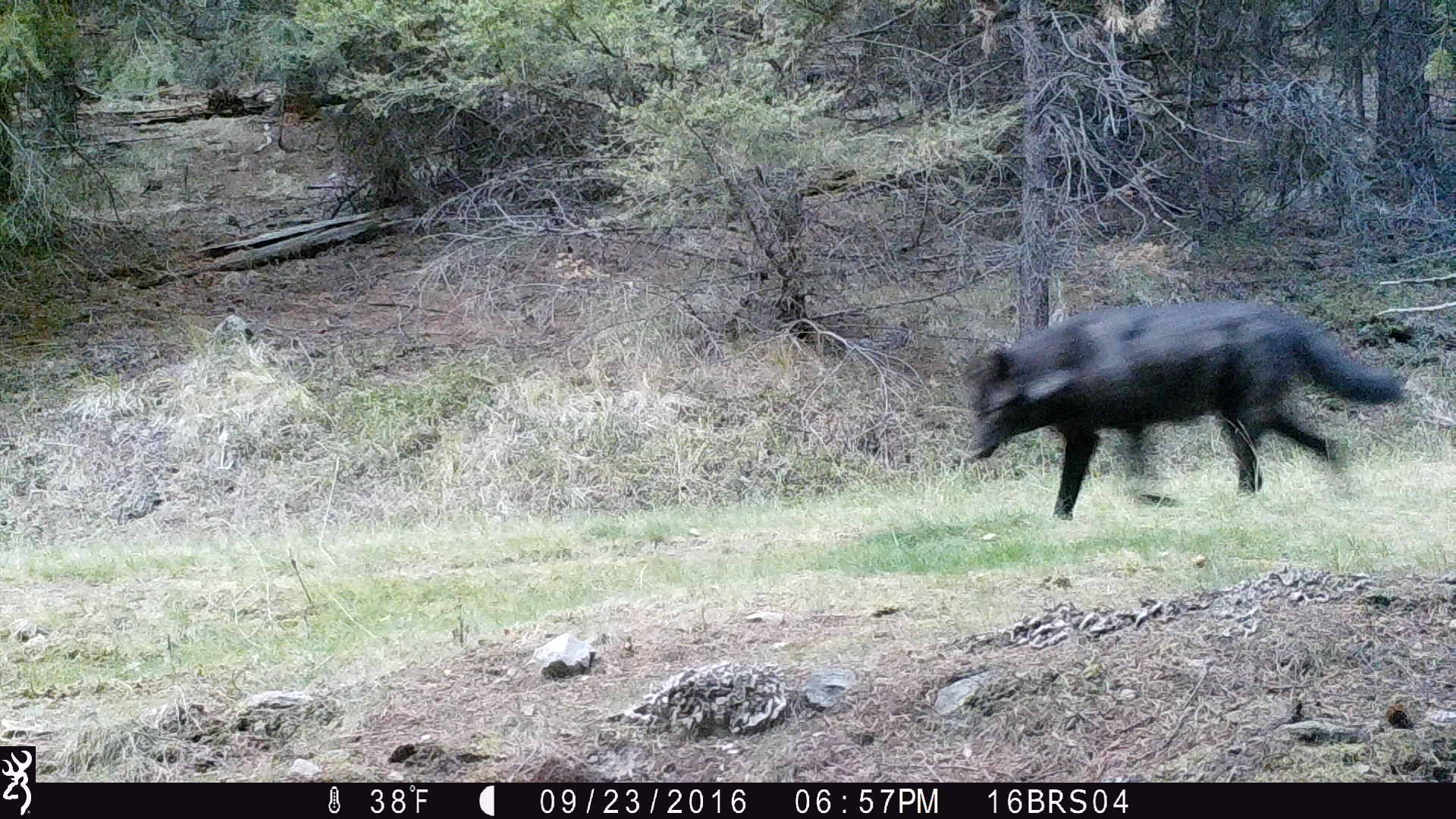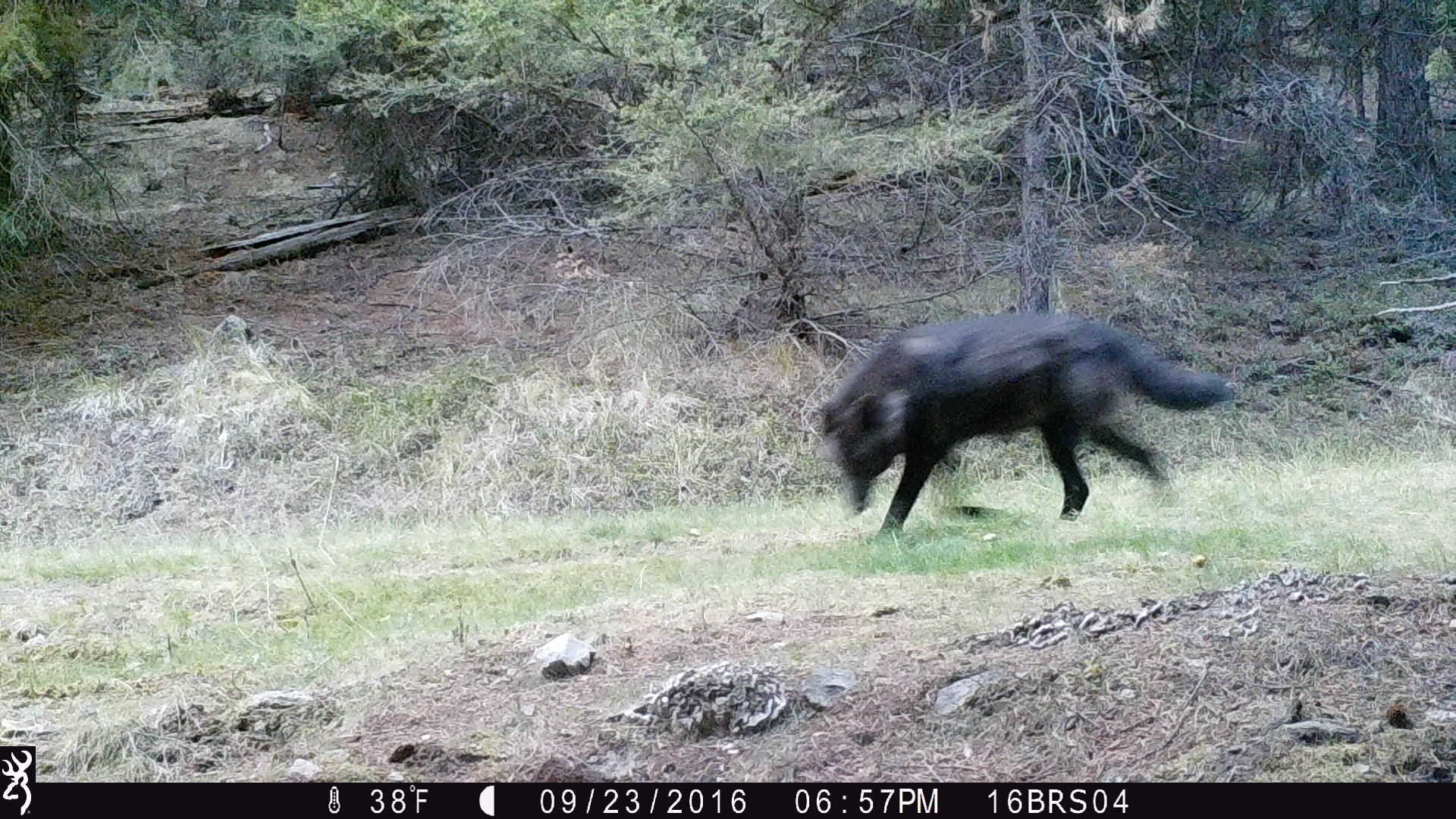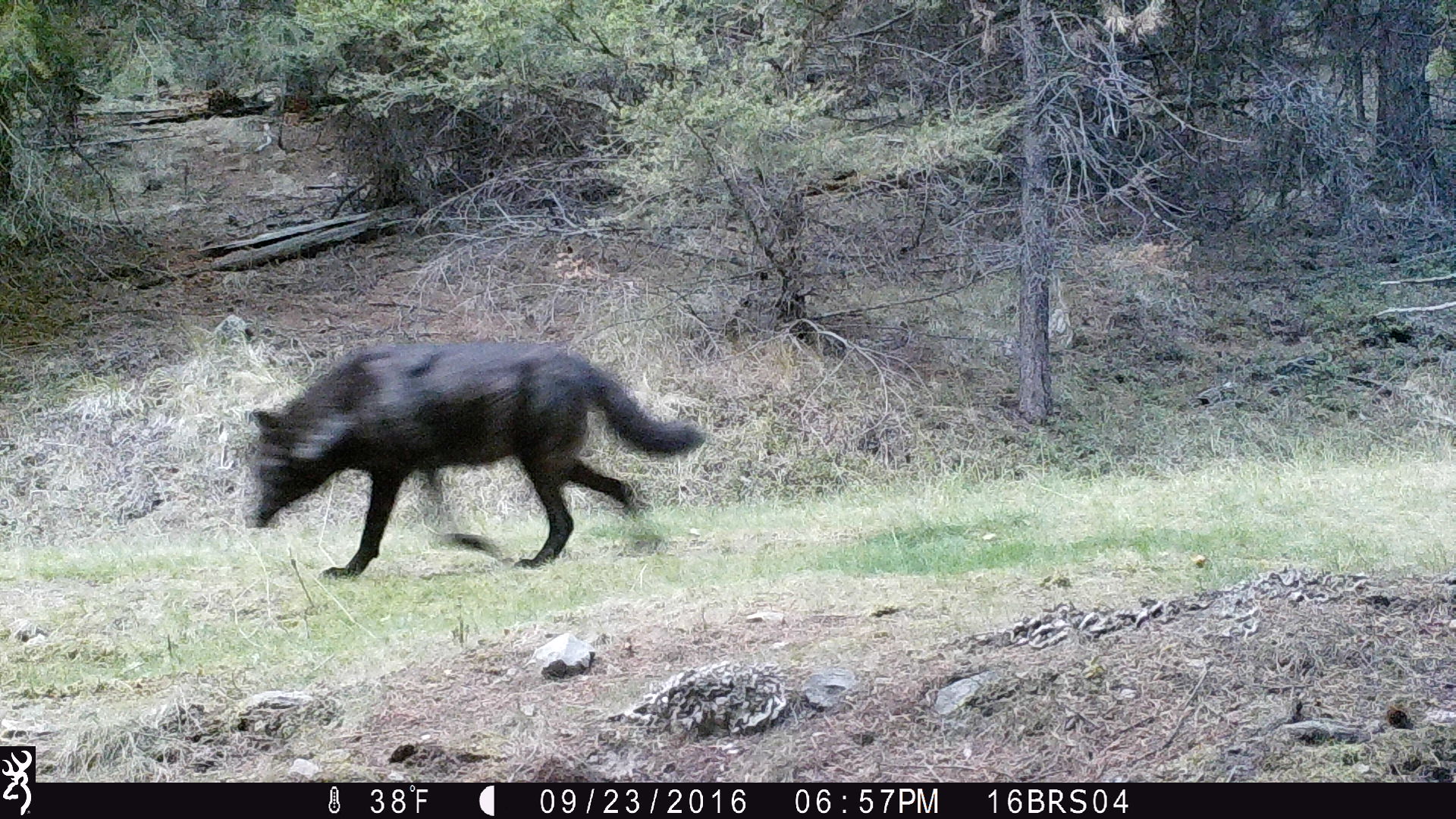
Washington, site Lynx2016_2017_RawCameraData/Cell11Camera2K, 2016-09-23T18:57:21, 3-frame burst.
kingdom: Animalia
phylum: Chordata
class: Mammalia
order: Carnivora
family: Canidae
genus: Canis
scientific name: Canis lupus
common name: gray wolf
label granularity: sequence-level